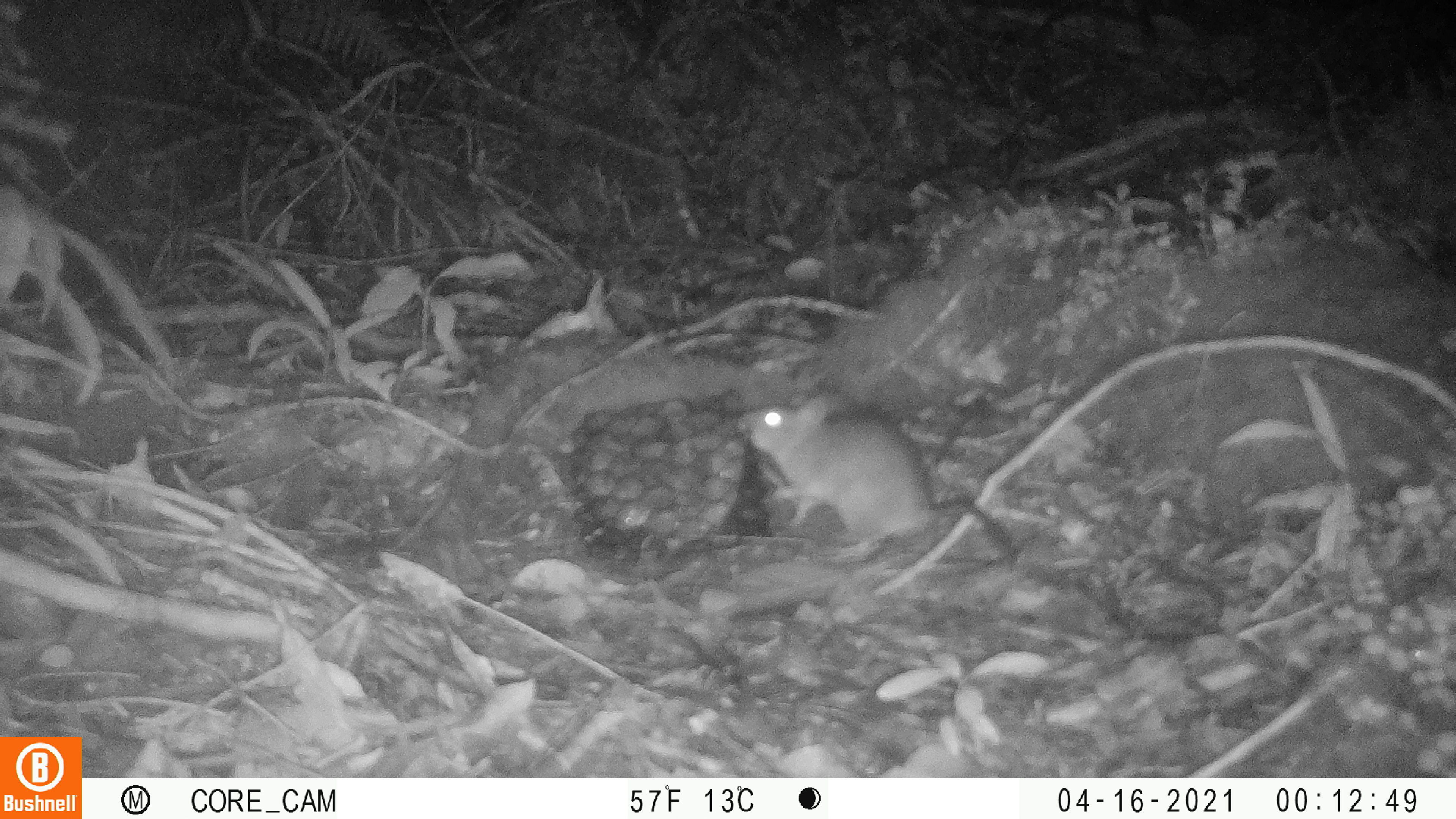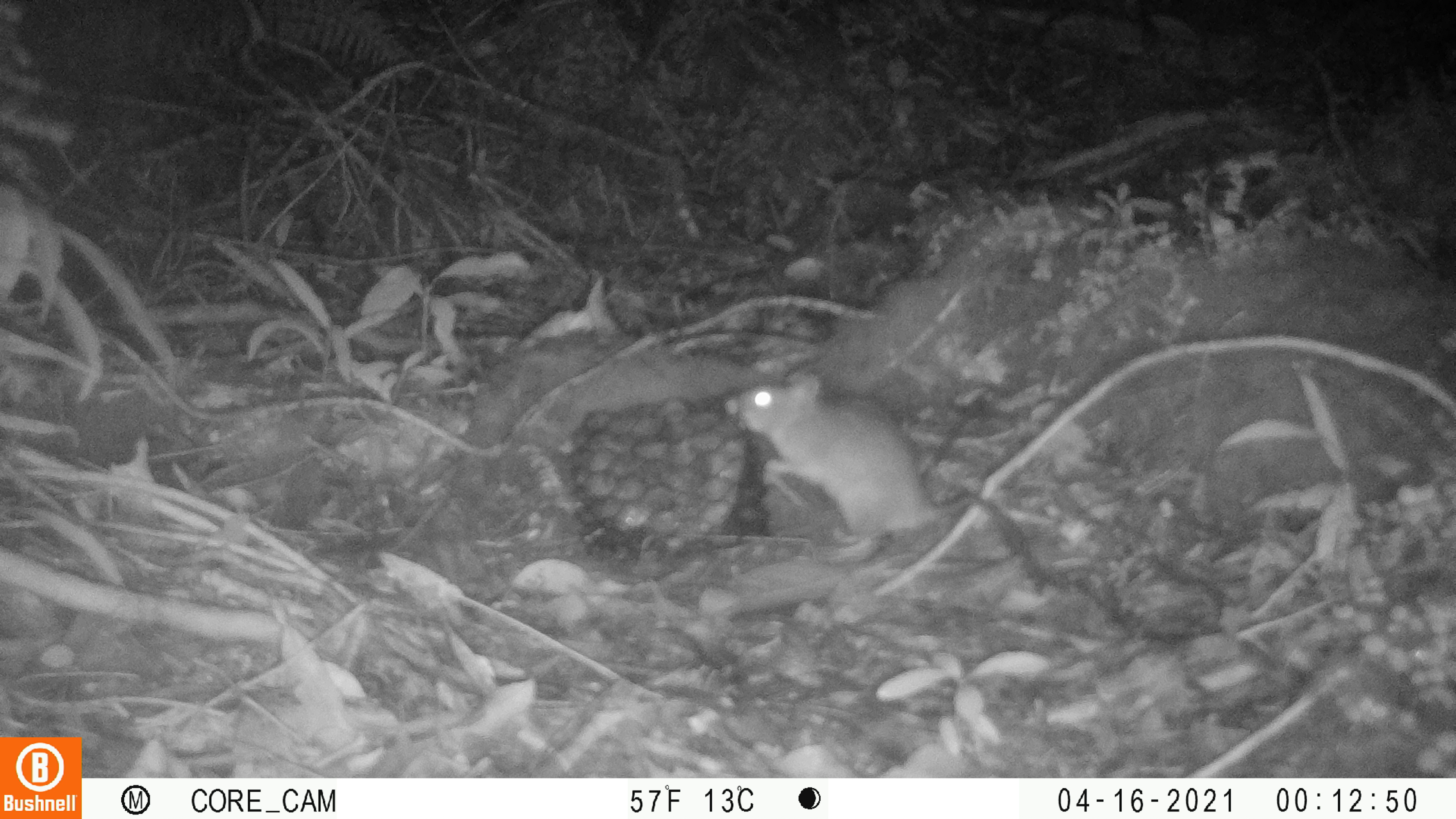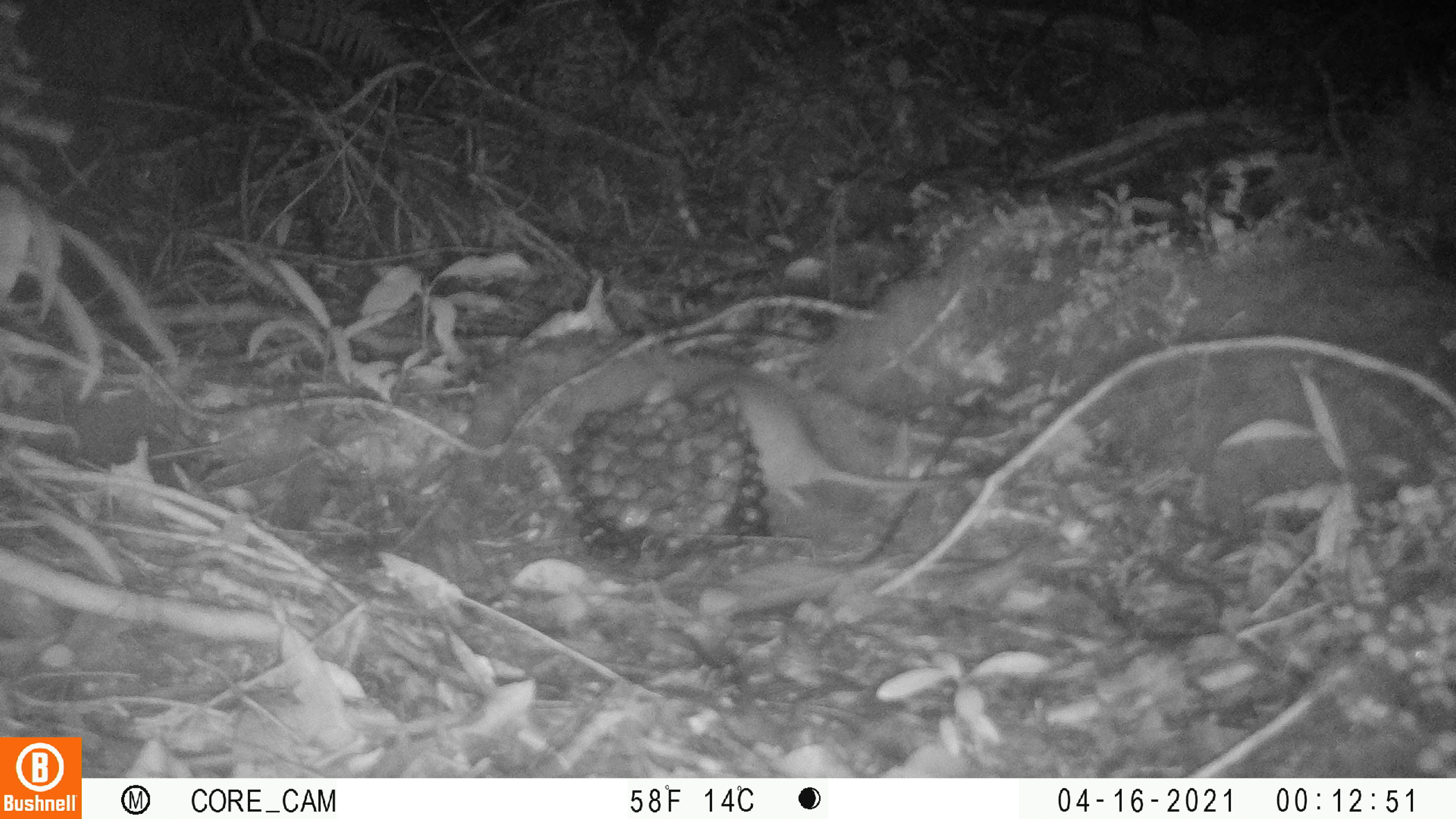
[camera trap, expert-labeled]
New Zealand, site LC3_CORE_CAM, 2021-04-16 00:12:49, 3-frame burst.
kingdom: Animalia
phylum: Chordata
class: Mammalia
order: Rodentia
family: Muridae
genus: Rattus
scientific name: Rattus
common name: rat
Rat (Rattus).